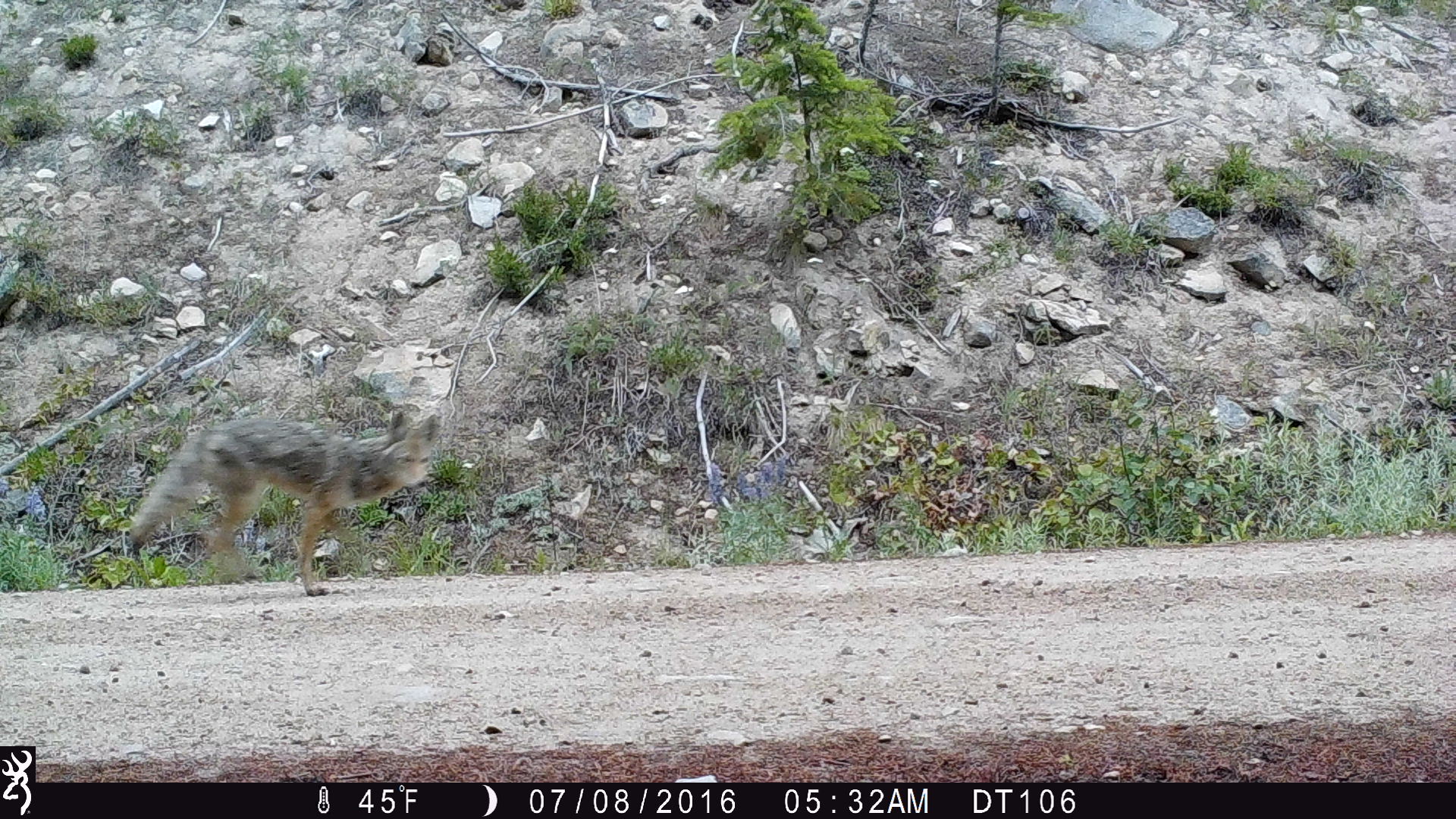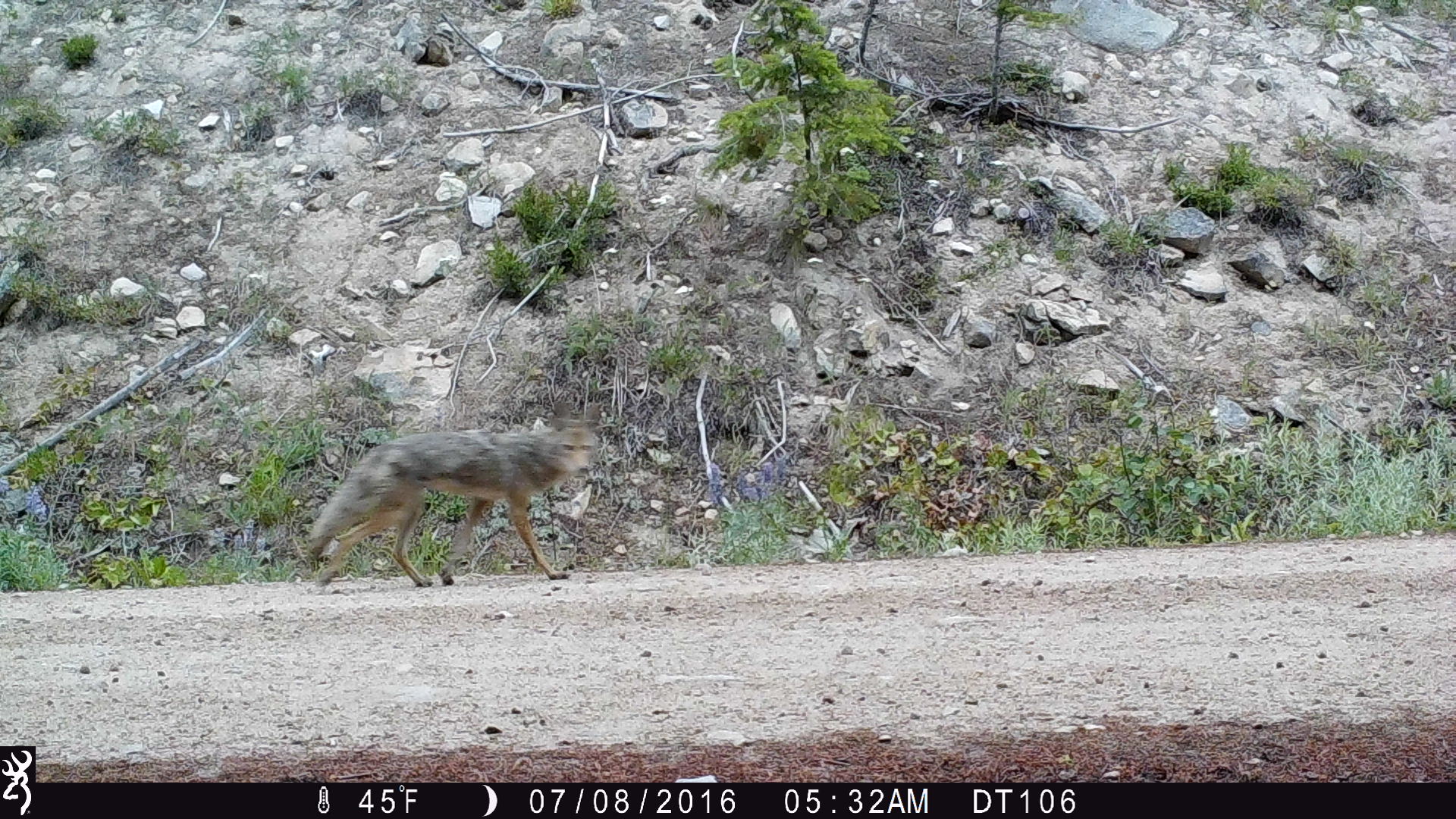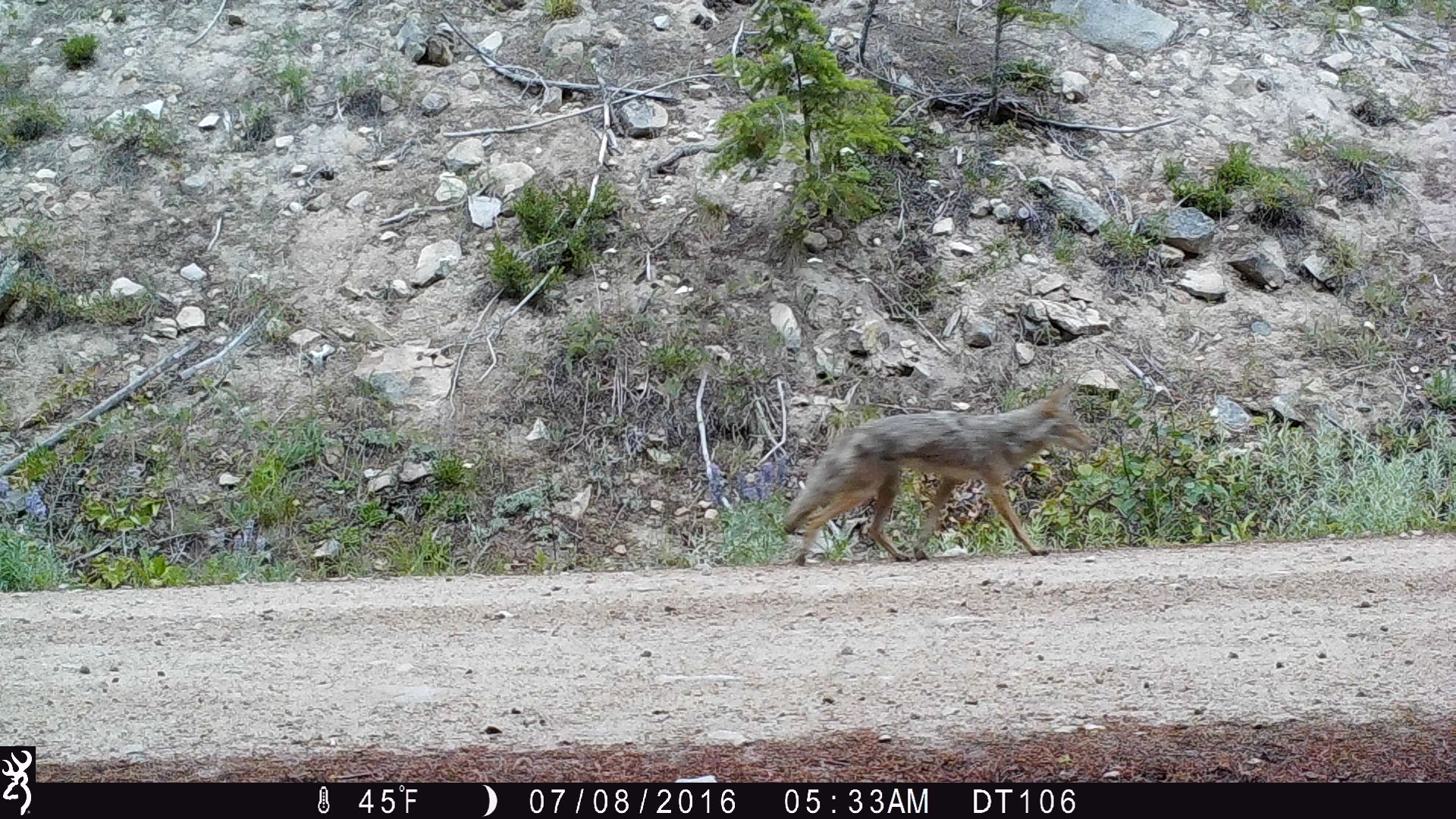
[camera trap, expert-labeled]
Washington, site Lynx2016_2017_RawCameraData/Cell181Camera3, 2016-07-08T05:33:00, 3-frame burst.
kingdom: Animalia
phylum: Chordata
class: Mammalia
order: Carnivora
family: Canidae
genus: Canis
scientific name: Canis latrans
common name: coyote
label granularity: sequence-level